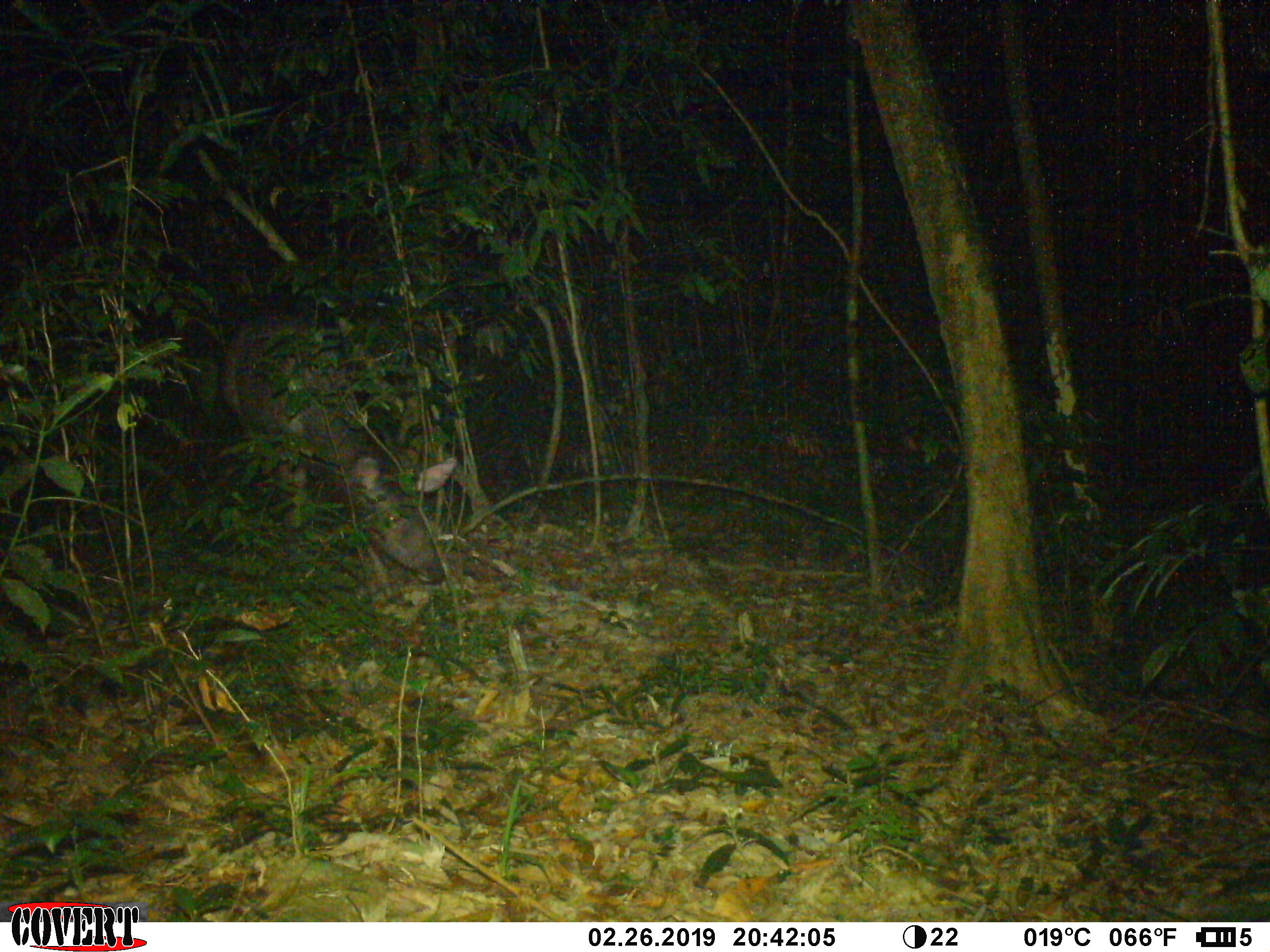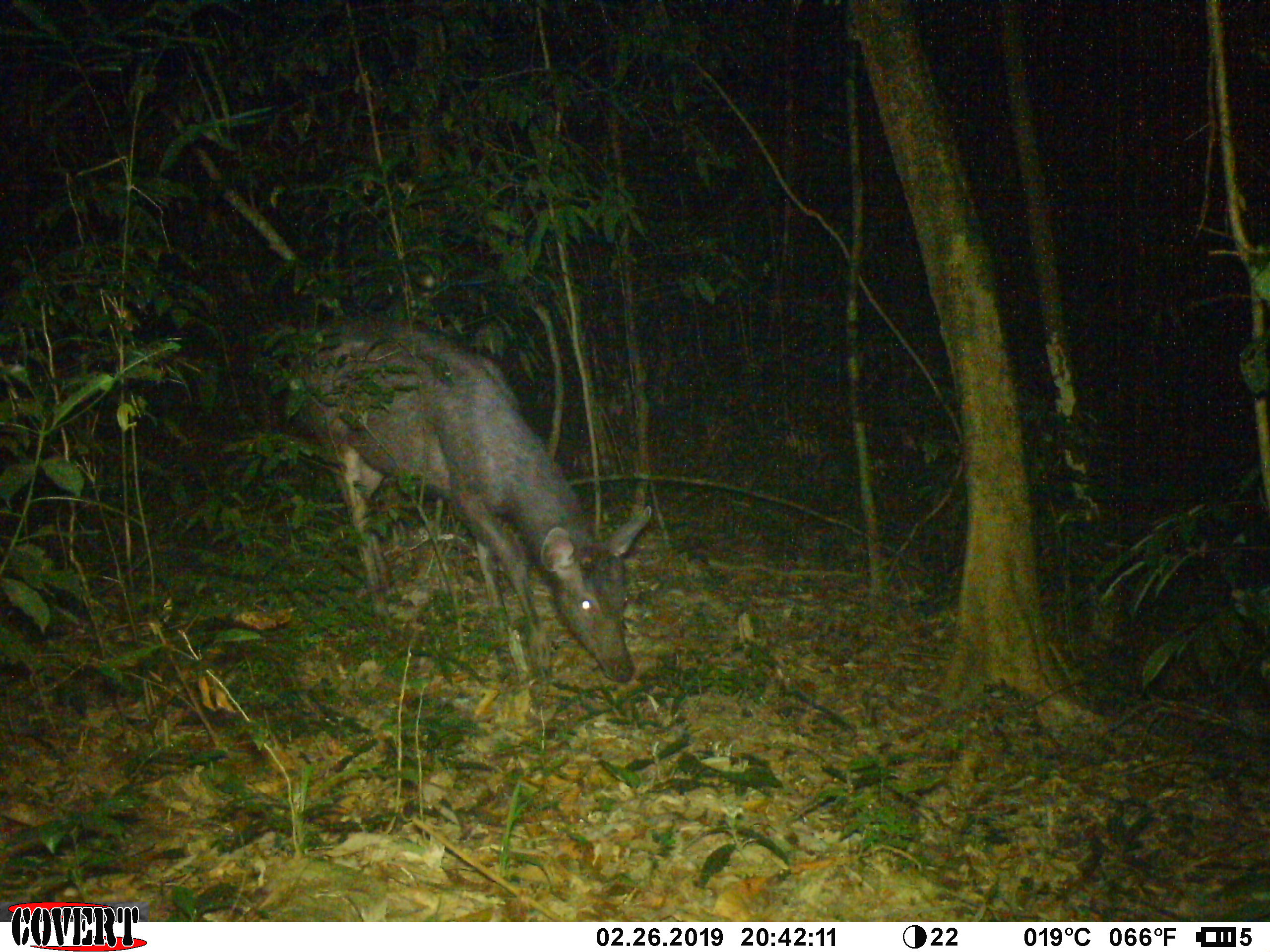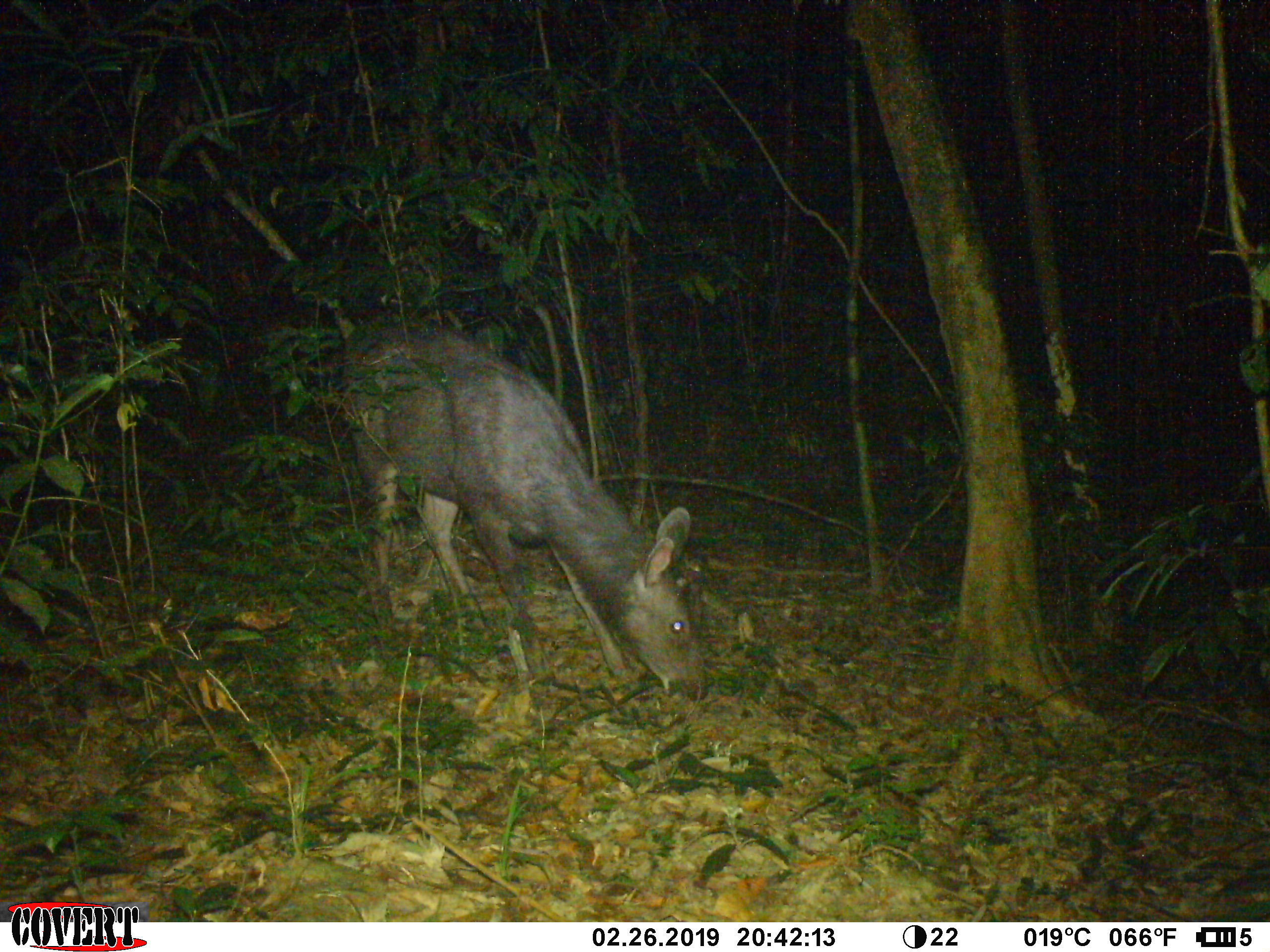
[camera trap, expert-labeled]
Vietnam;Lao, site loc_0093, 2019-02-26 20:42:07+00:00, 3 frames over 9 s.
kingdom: Animalia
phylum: Chordata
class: Mammalia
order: Artiodactyla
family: Cervidae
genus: Rusa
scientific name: Rusa unicolor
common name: sambar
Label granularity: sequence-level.